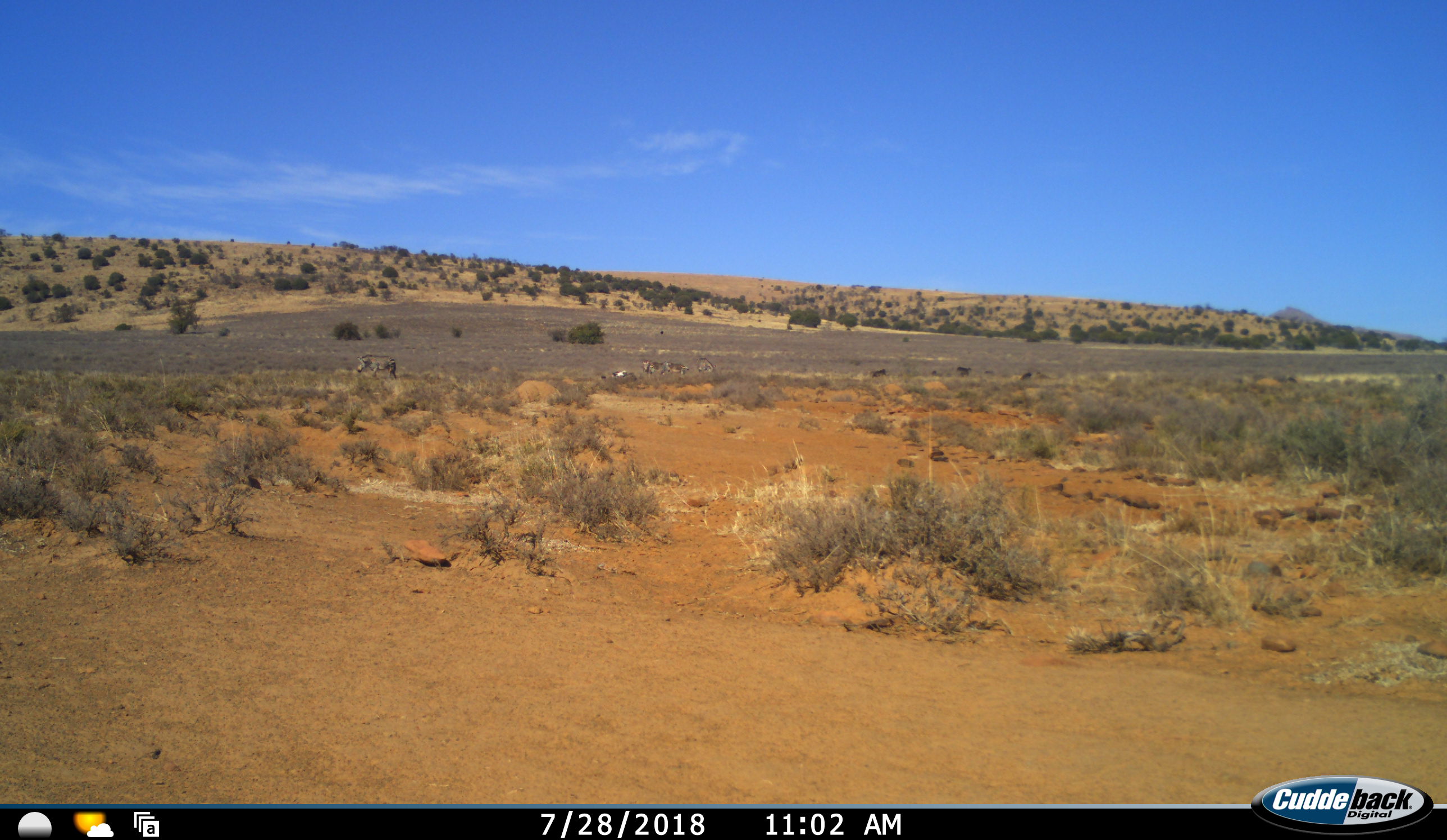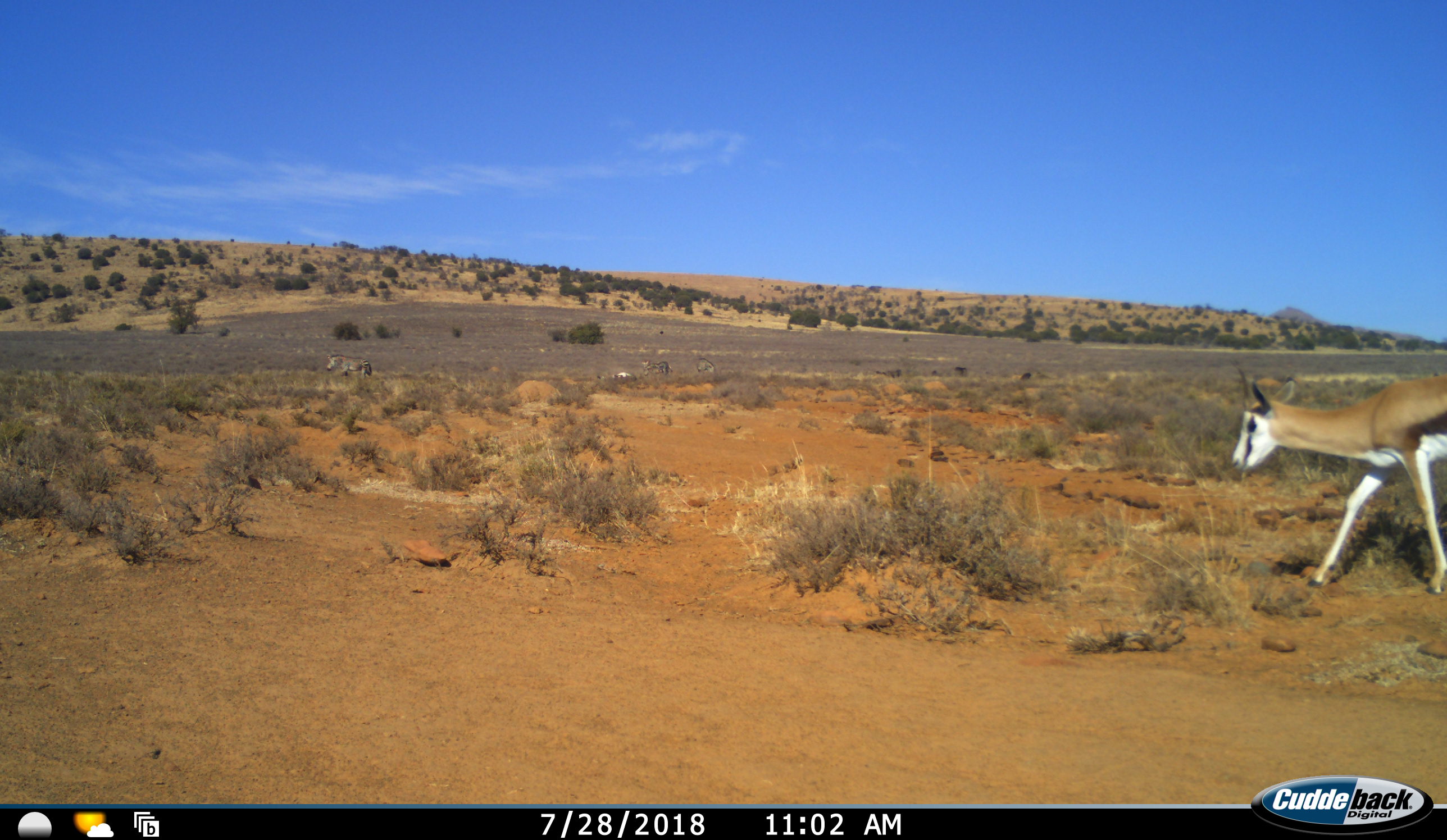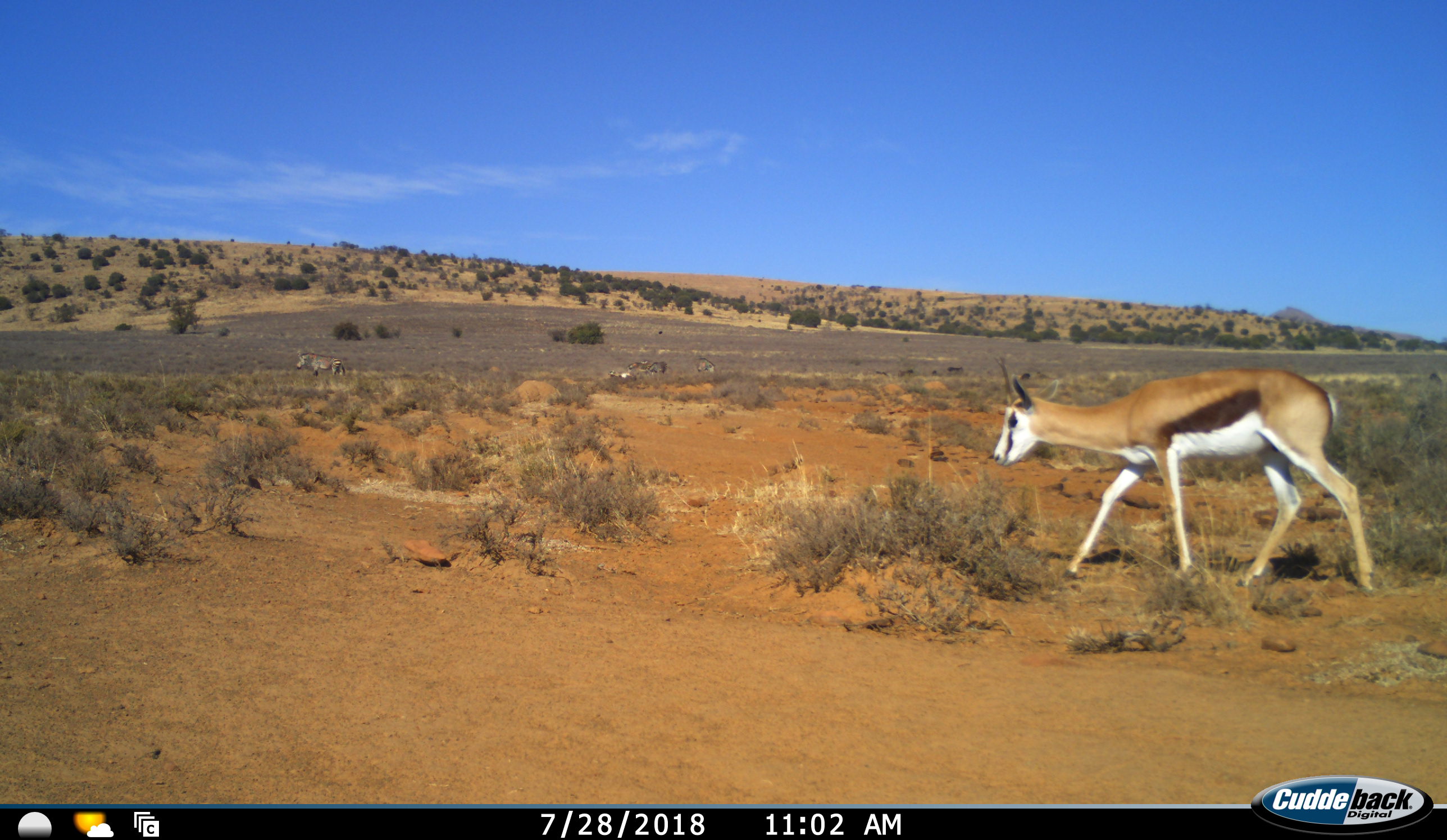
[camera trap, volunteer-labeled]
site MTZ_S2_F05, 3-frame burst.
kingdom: Animalia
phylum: Chordata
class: Mammalia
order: Perissodactyla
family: Equidae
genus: Equus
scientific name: Equus zebra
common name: mountain zebra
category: zebramountain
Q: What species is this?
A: Zebramountain (mountain zebra) (Equus zebra).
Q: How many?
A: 5.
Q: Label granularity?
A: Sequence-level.